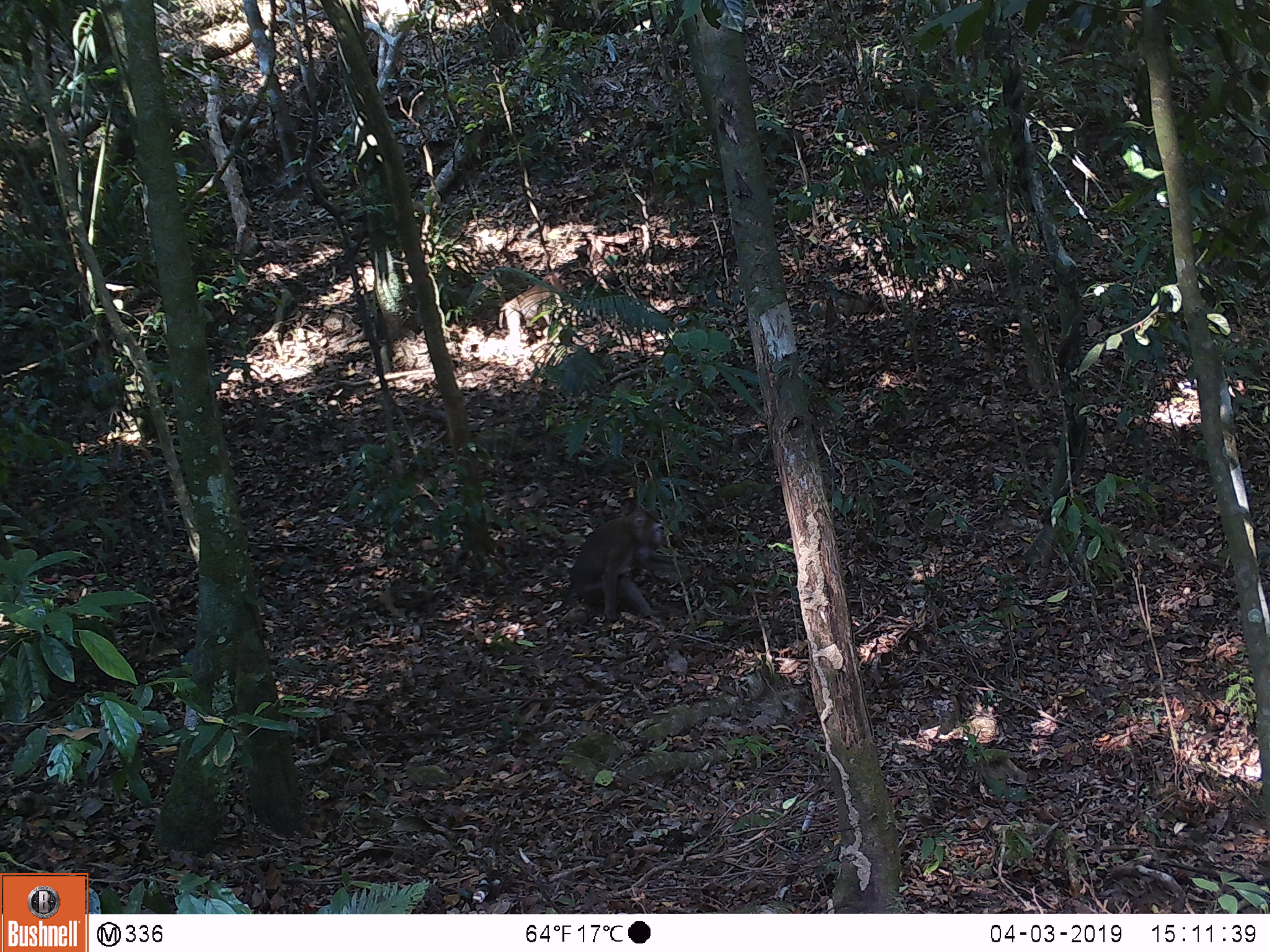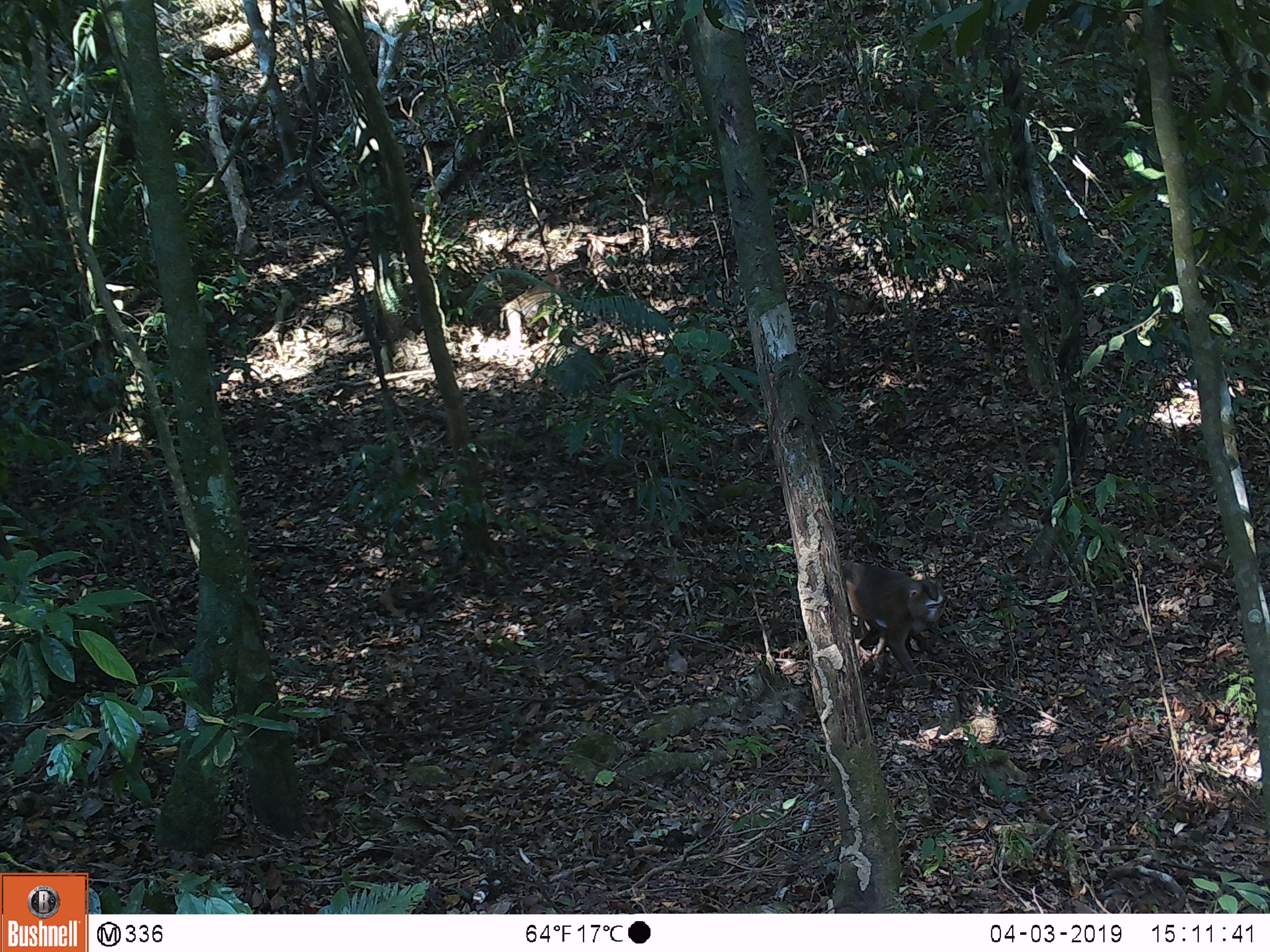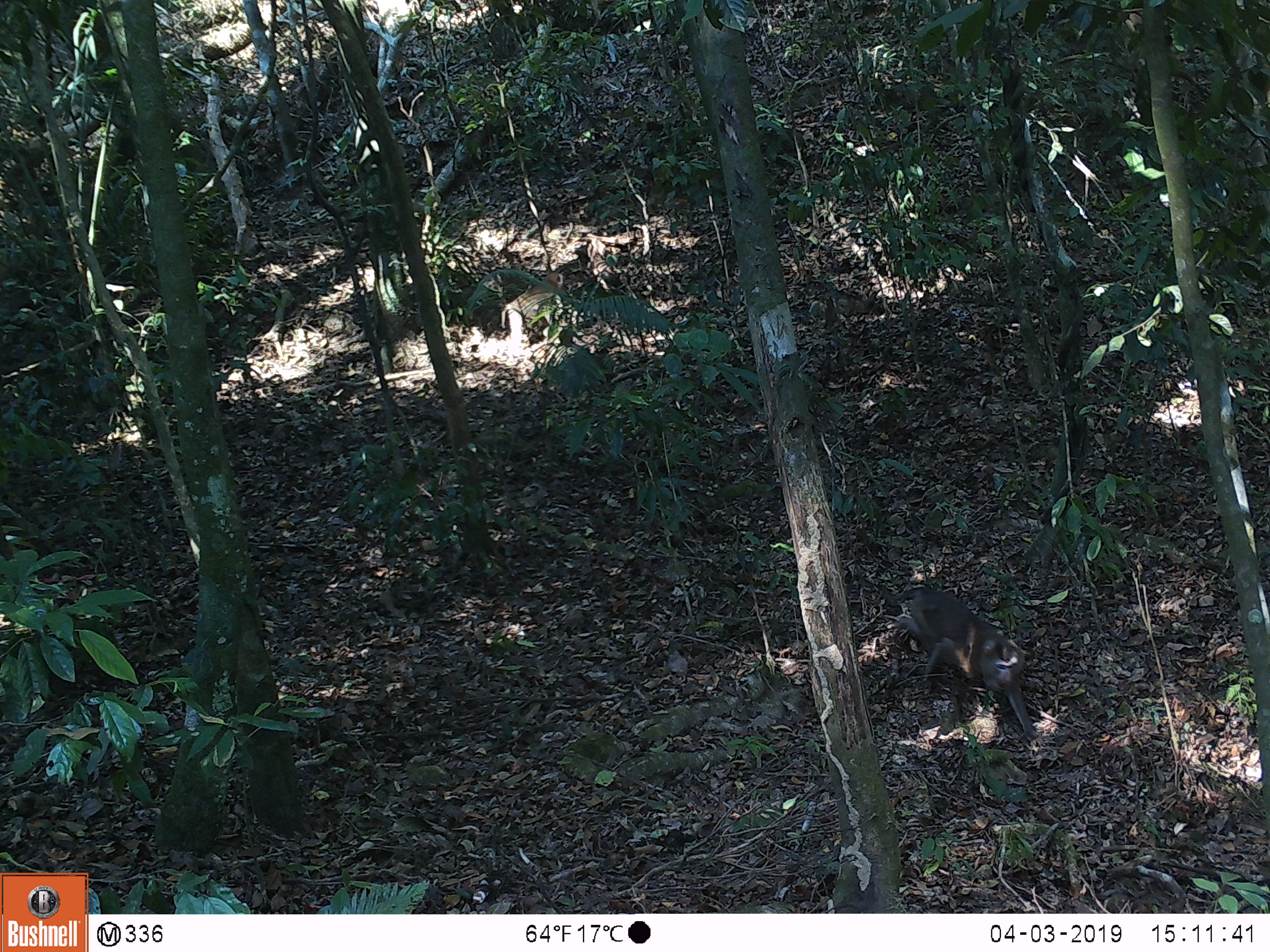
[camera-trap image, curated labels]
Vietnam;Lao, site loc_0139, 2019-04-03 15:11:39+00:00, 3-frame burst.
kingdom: Animalia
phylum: Chordata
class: Mammalia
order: Primates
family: Cercopithecidae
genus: Macaca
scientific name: Macaca nemestrina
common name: pig-tailed macaque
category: pig tailed macaque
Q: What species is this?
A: Pig tailed macaque (pig-tailed macaque) (Macaca nemestrina).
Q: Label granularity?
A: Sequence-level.